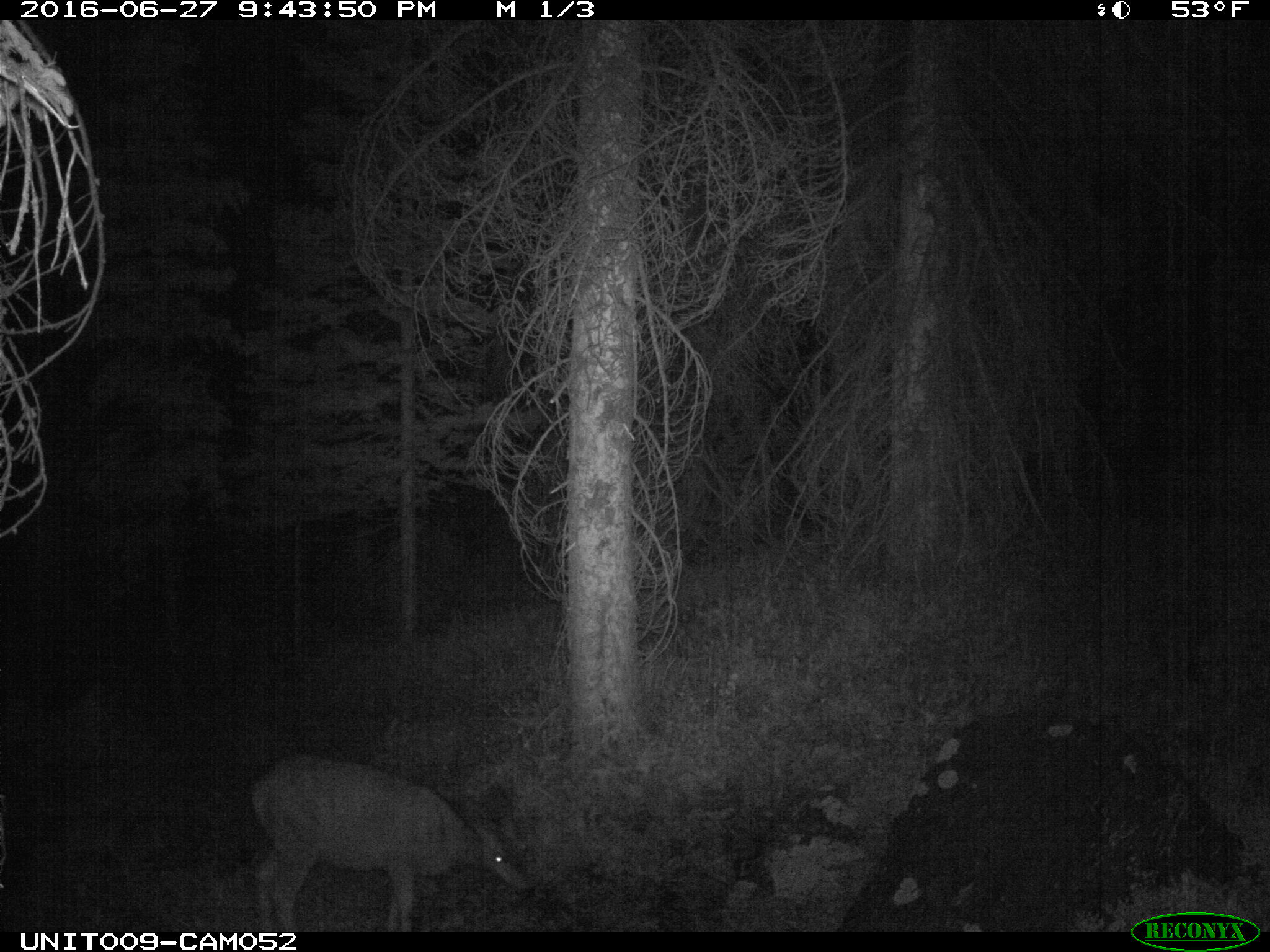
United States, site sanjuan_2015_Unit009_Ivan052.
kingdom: Animalia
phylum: Chordata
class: Mammalia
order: Artiodactyla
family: Cervidae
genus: Odocoileus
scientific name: Odocoileus hemionus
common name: mule deer